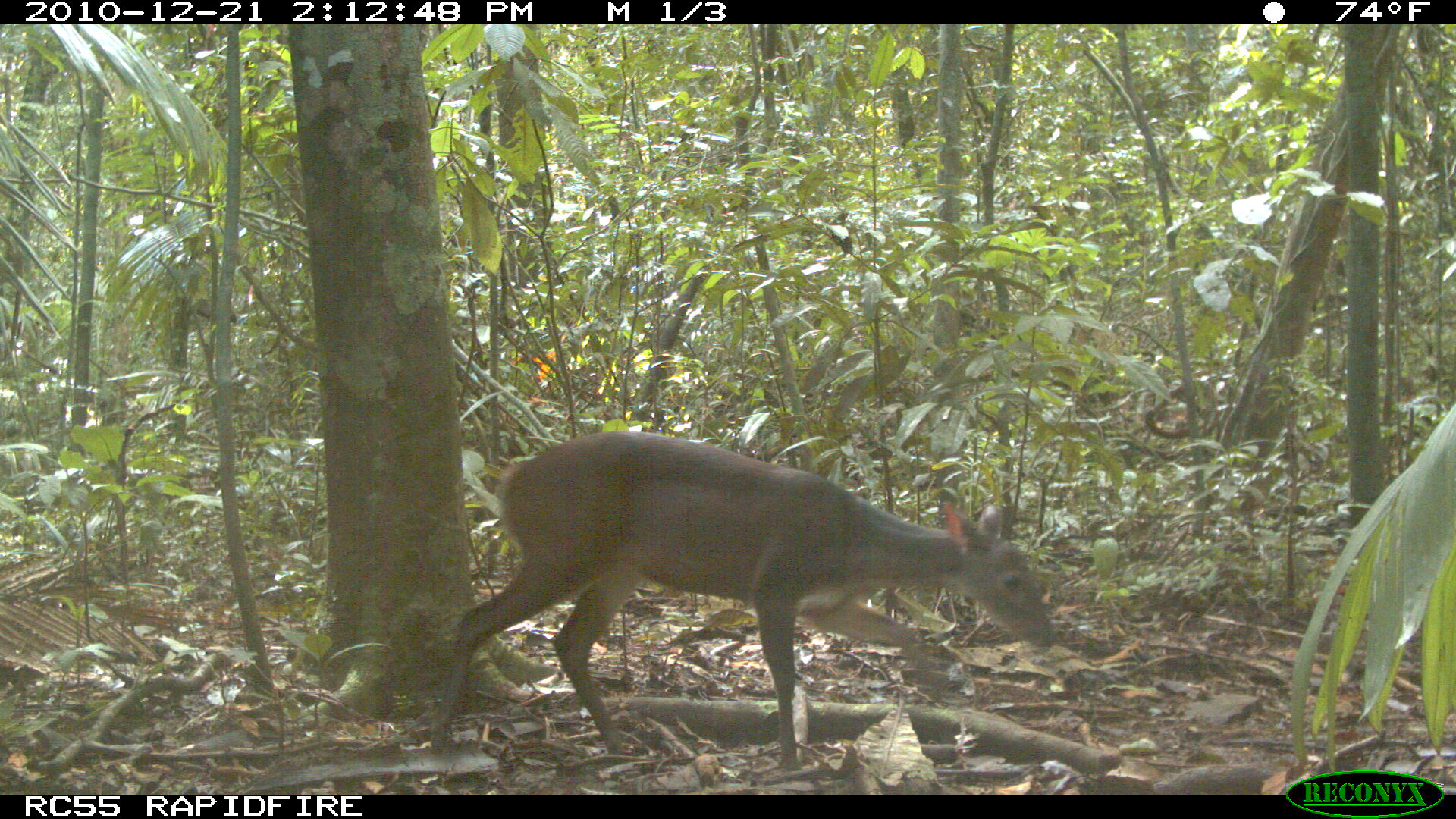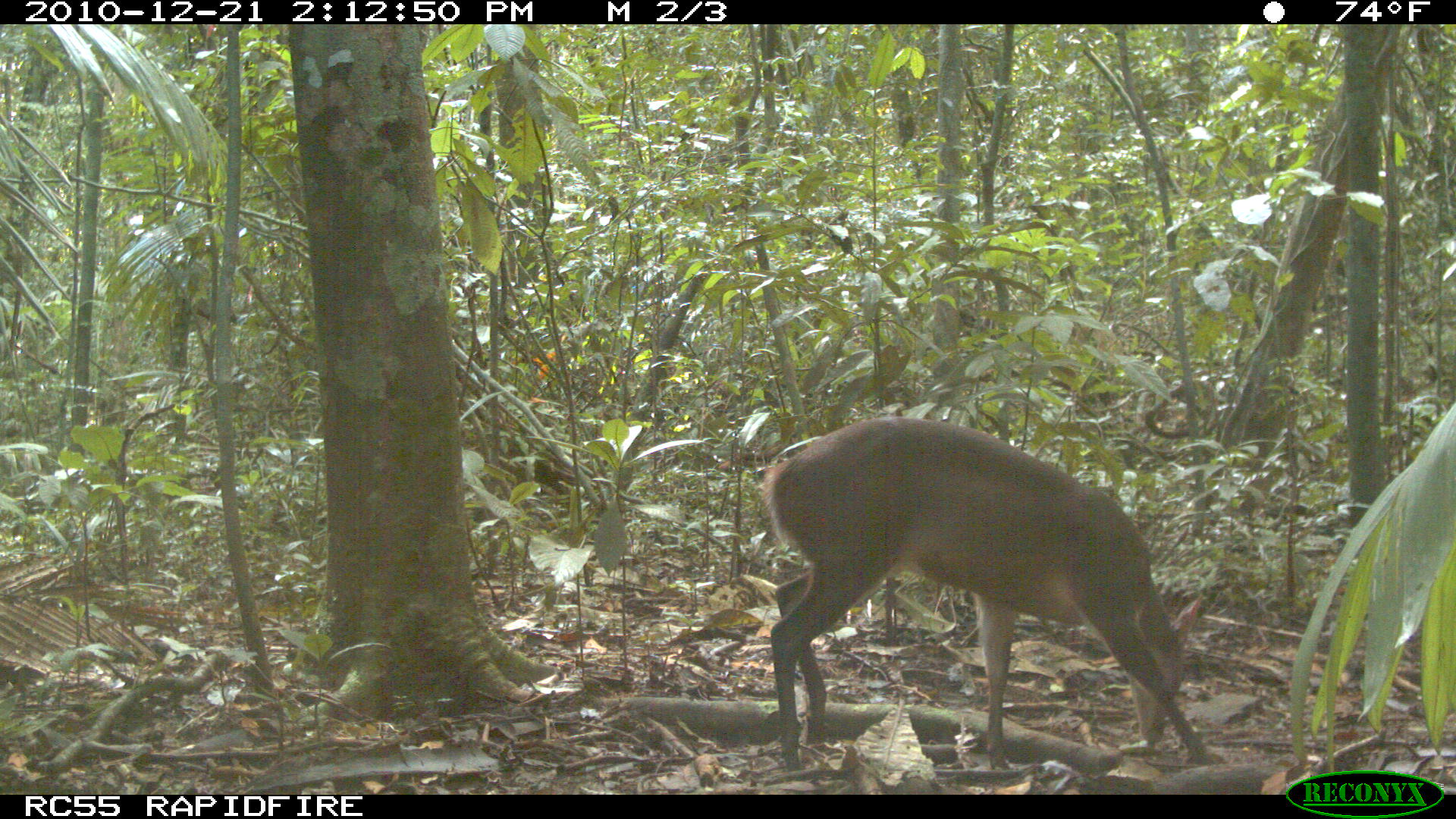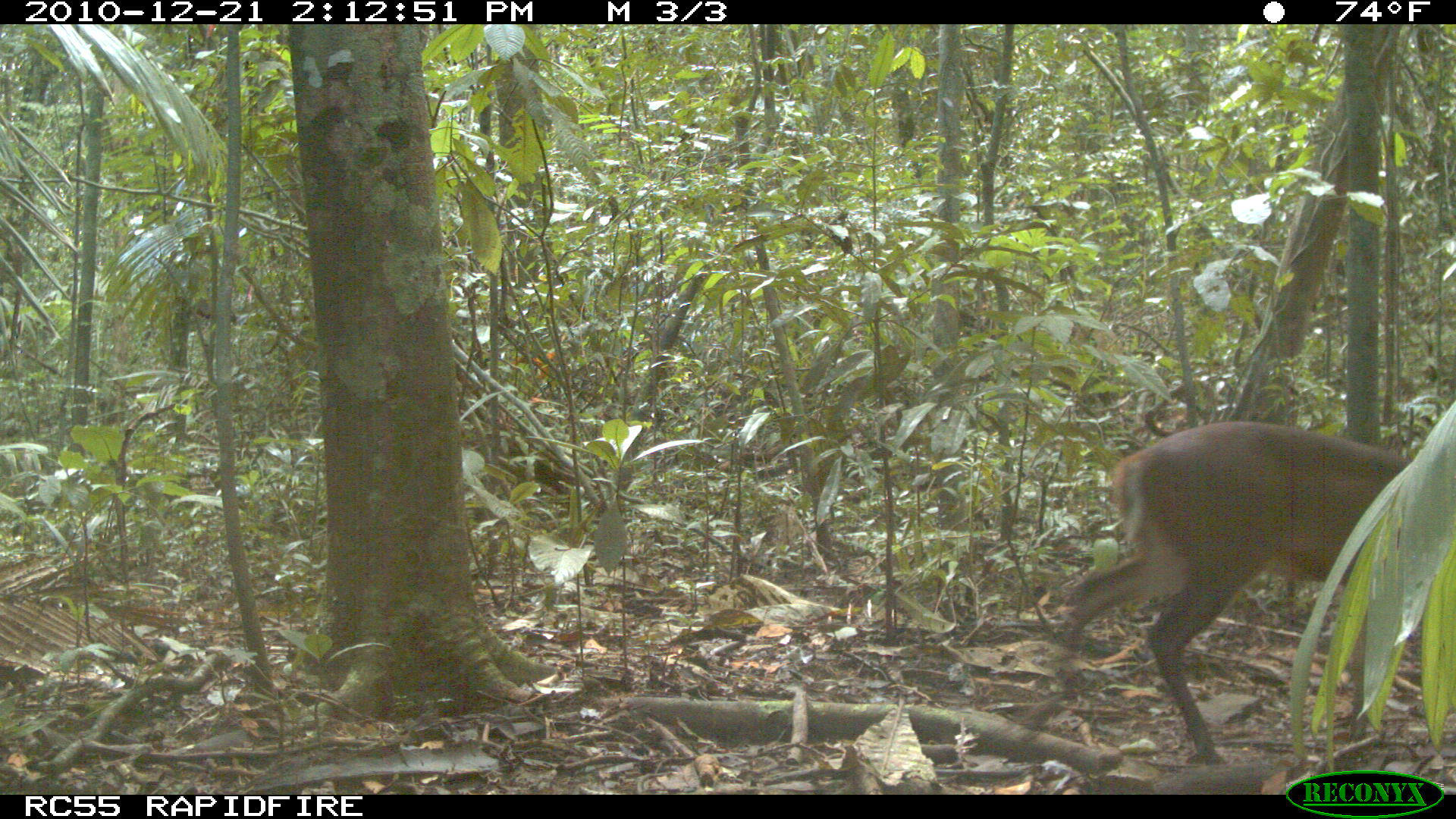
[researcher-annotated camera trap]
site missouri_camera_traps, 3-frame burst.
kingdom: Animalia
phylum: Chordata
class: Mammalia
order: Artiodactyla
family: Cervidae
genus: Mazama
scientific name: Mazama americana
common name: red brocket deer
Red brocket deer (Mazama americana). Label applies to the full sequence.